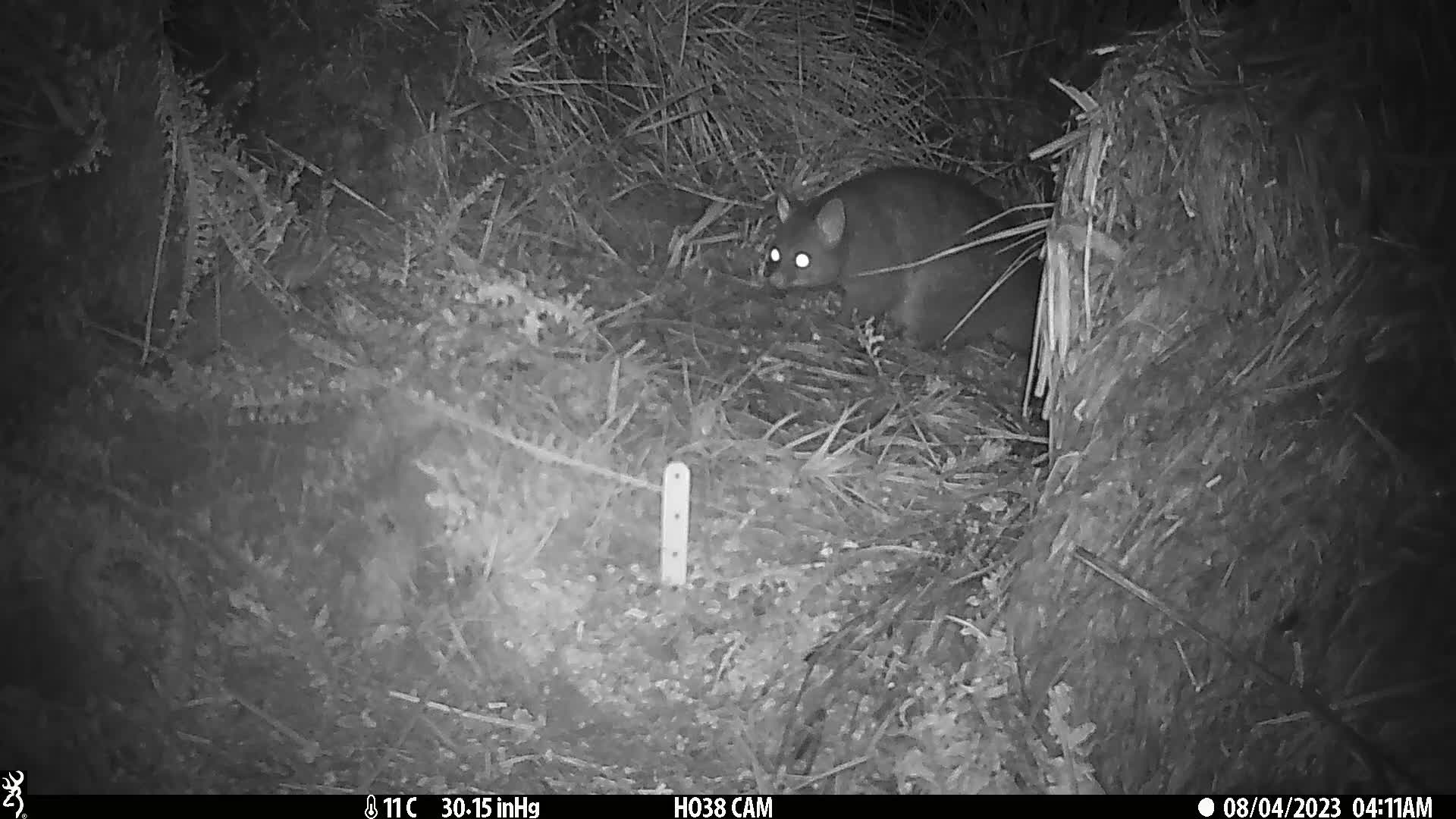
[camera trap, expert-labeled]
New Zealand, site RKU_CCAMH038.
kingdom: Animalia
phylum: Chordata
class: Mammalia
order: Diprotodontia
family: Phalangeridae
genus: Trichosurus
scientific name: Trichosurus vulpecula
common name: common brushtail possum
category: possum